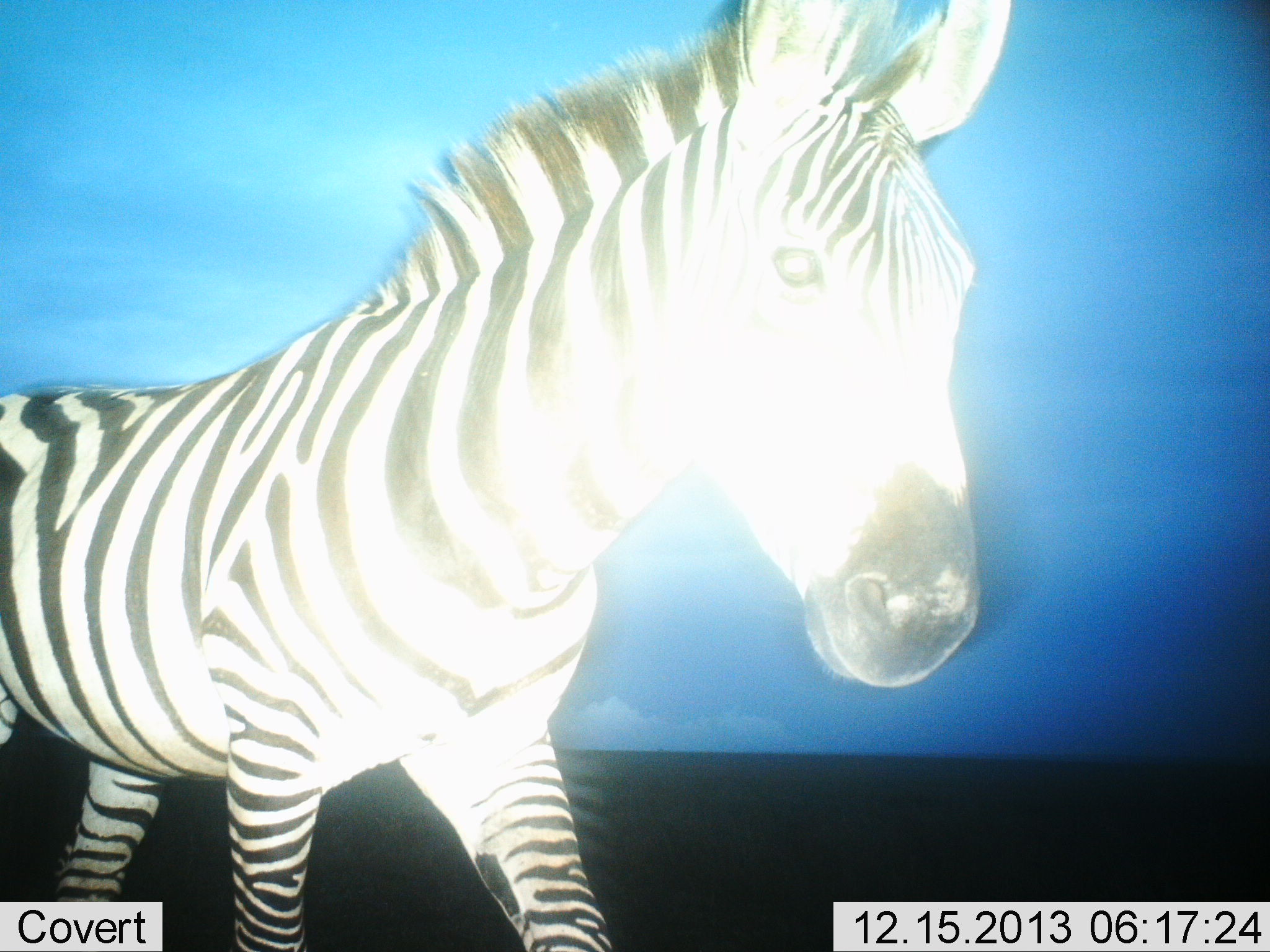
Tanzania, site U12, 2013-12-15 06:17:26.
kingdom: Animalia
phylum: Chordata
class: Mammalia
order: Perissodactyla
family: Equidae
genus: Equus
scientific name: Equus quagga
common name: plains zebra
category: zebra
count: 1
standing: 30%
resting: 0%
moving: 70%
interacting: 0%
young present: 0%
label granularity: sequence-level